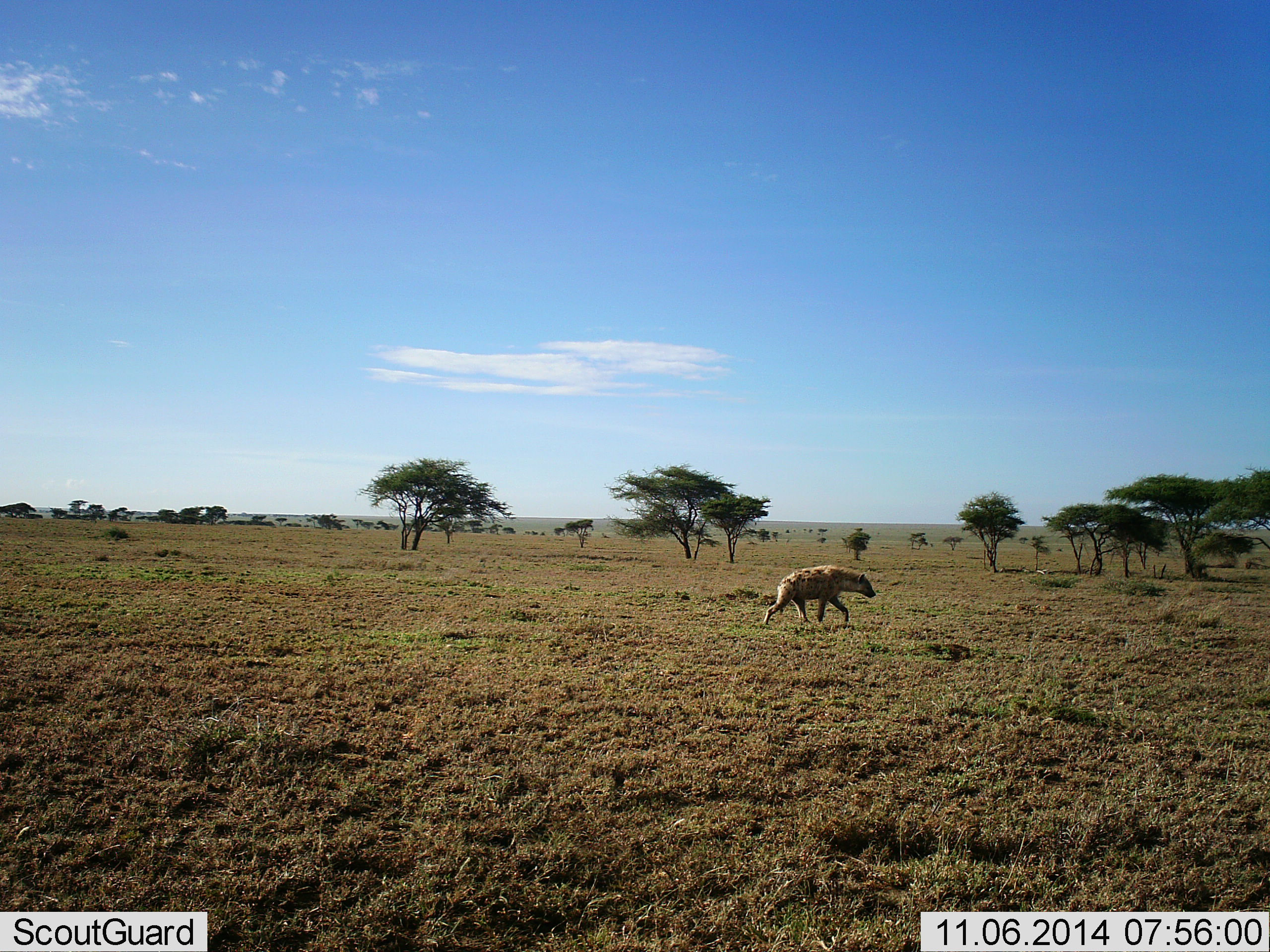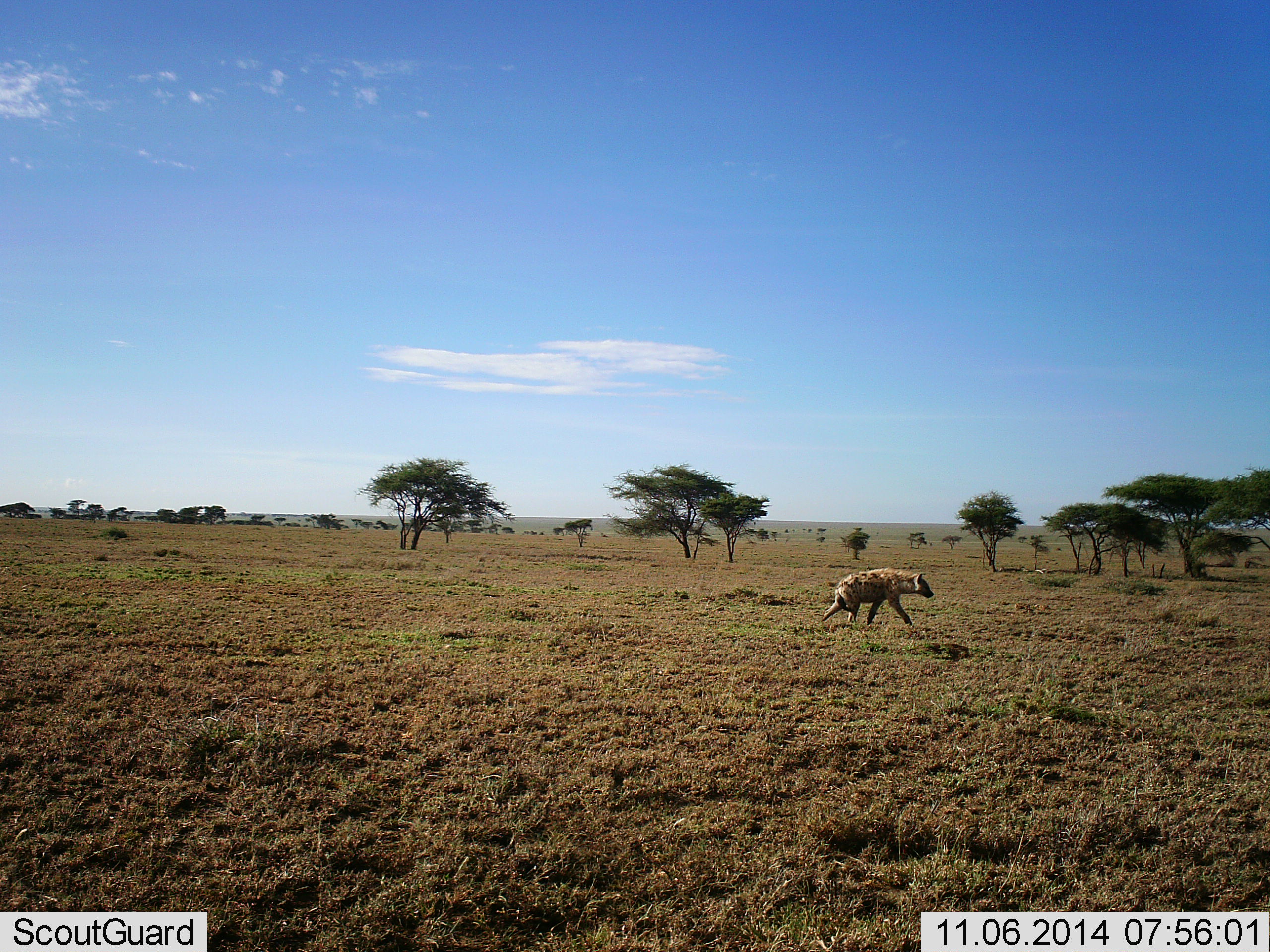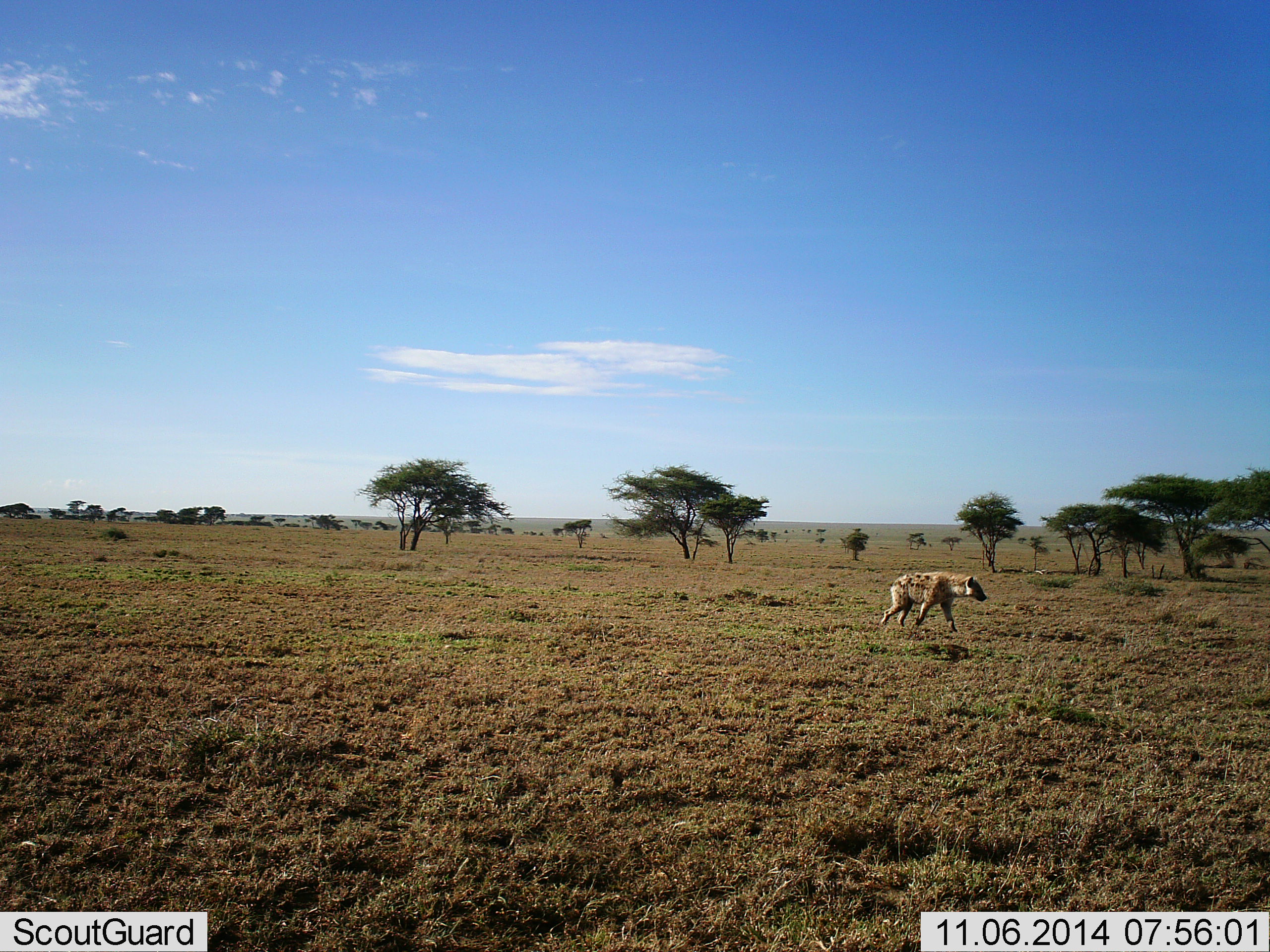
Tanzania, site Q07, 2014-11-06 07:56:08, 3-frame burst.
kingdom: Animalia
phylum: Chordata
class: Mammalia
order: Carnivora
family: Hyaenidae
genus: Crocuta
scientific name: Crocuta crocuta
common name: spotted hyena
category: hyenaspotted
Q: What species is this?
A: Hyenaspotted (spotted hyena) (Crocuta crocuta).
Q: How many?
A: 1.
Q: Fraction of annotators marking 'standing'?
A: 0%.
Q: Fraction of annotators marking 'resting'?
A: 0%.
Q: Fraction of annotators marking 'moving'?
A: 100%.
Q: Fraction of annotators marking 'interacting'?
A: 0%.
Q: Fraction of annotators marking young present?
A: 0%.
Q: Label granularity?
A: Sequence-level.